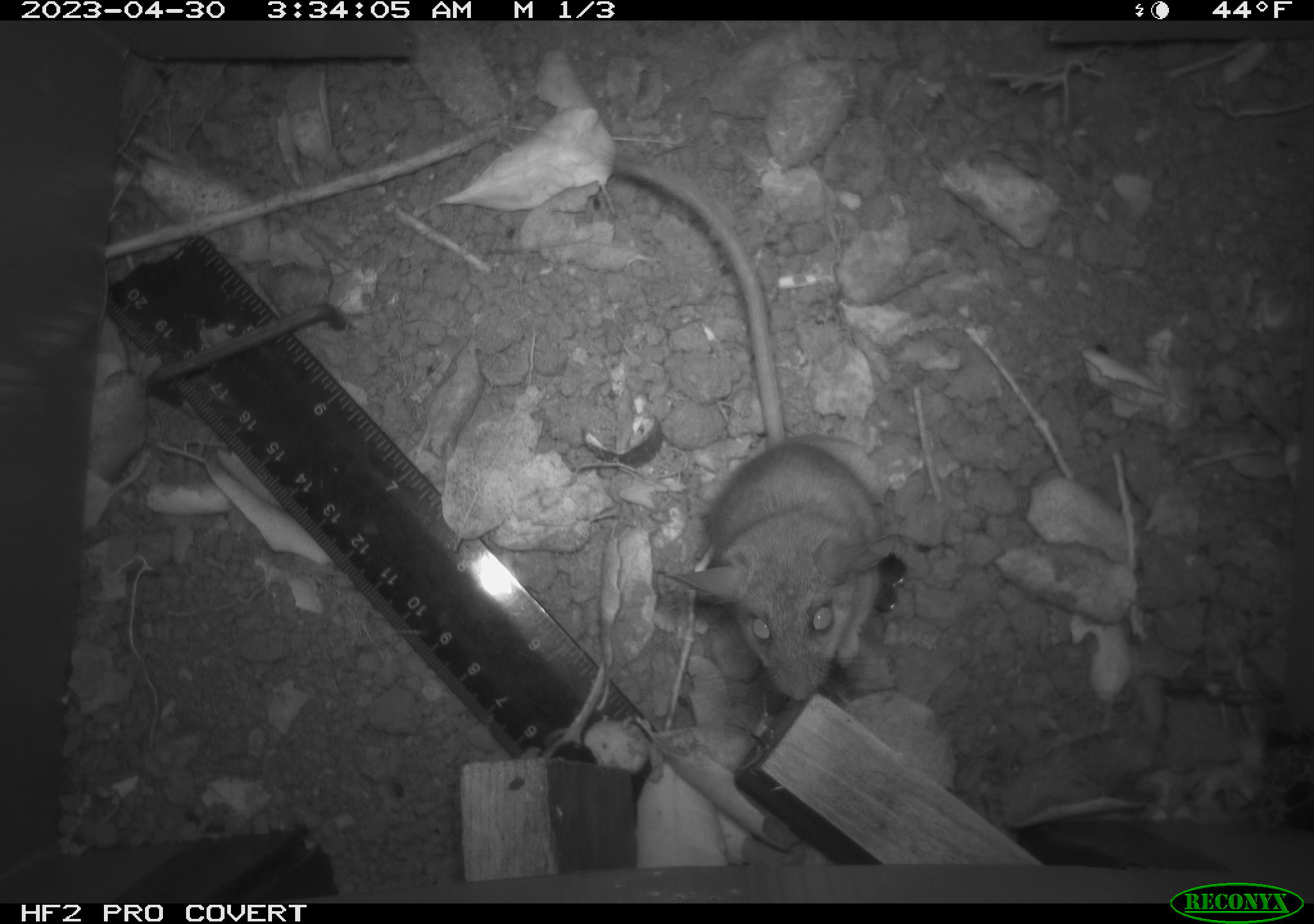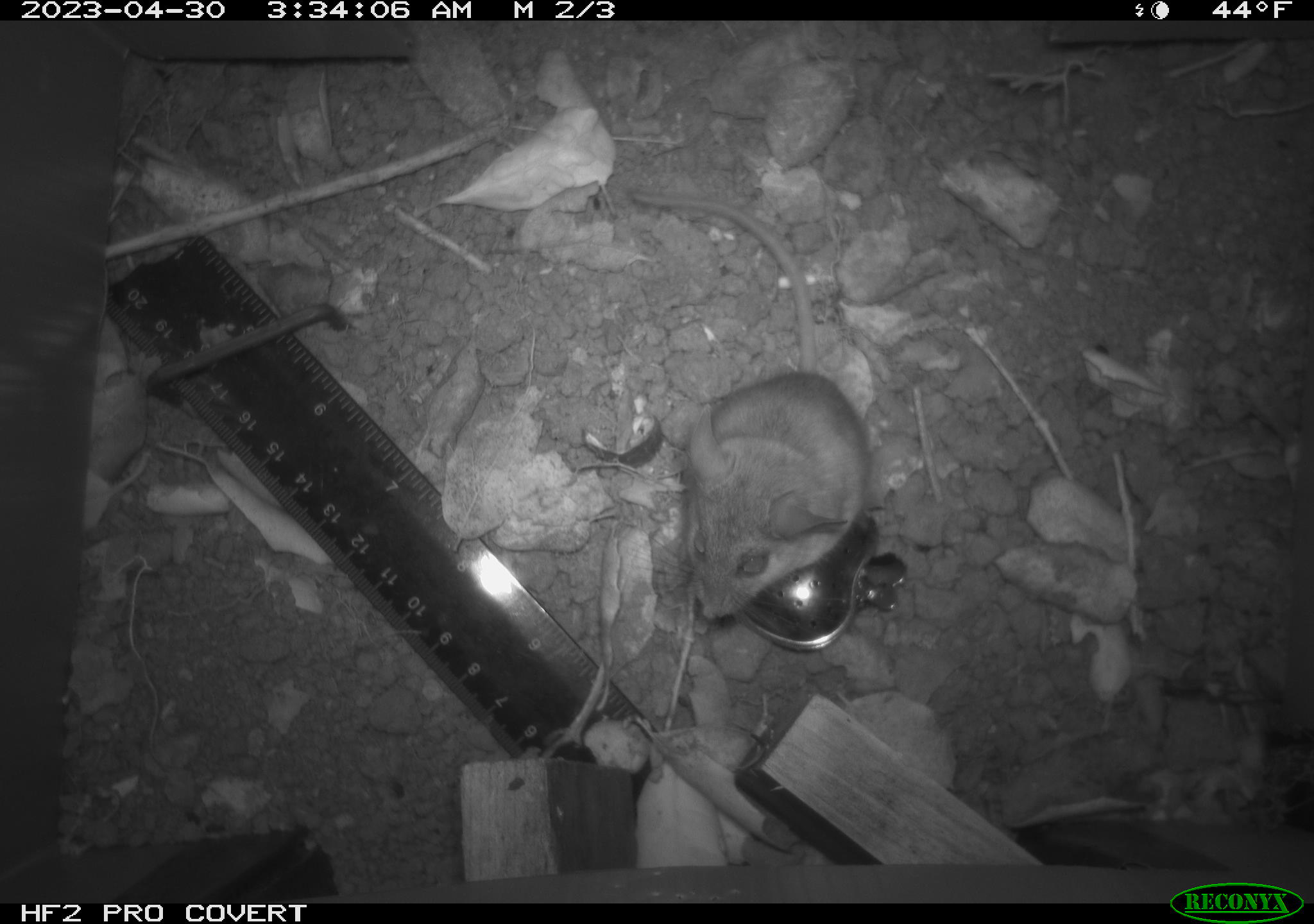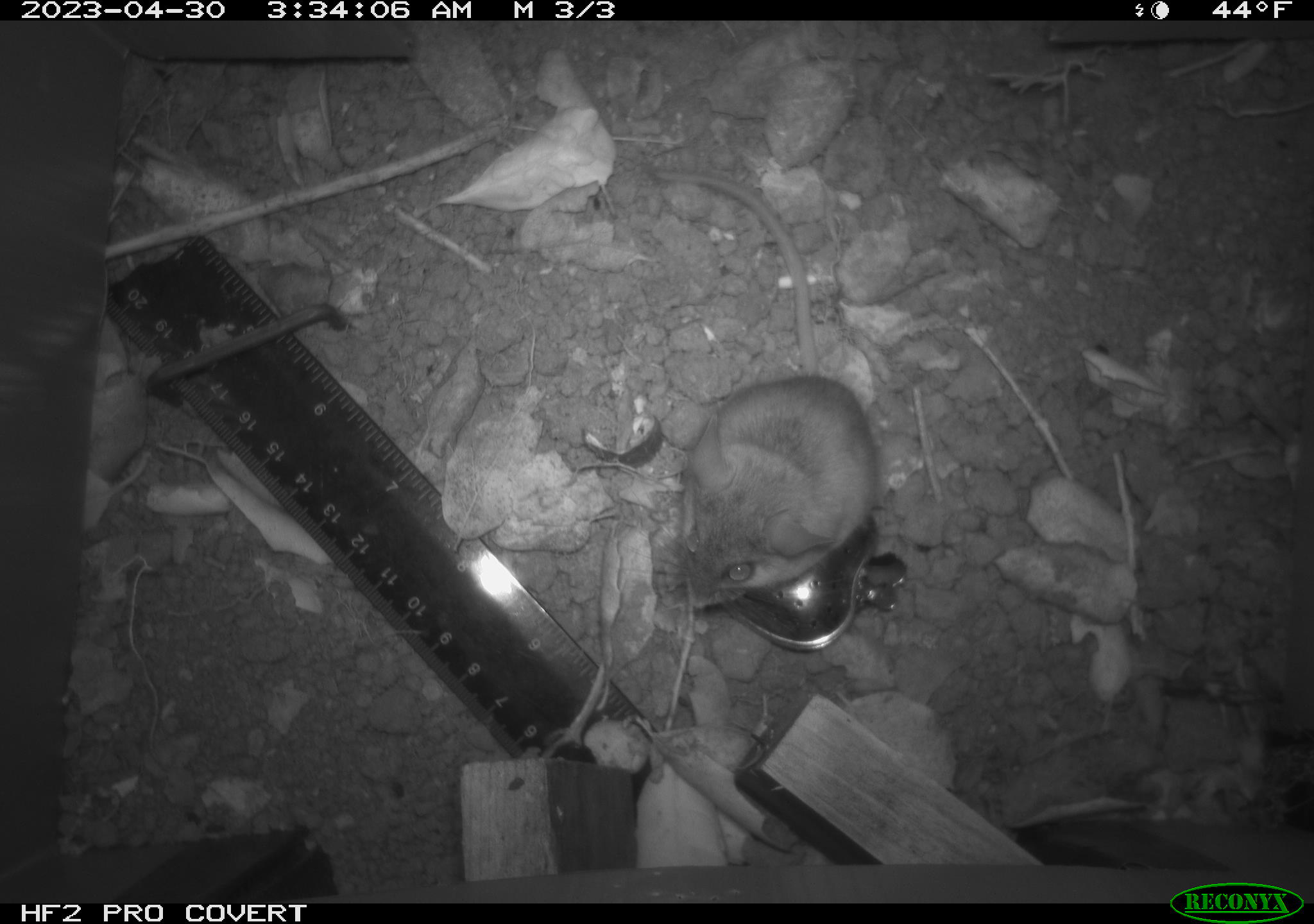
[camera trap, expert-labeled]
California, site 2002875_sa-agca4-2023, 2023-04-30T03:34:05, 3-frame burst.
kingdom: Animalia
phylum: Chordata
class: Mammalia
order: Rodentia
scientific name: Rodentia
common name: mouse species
Mouse species (Rodentia).